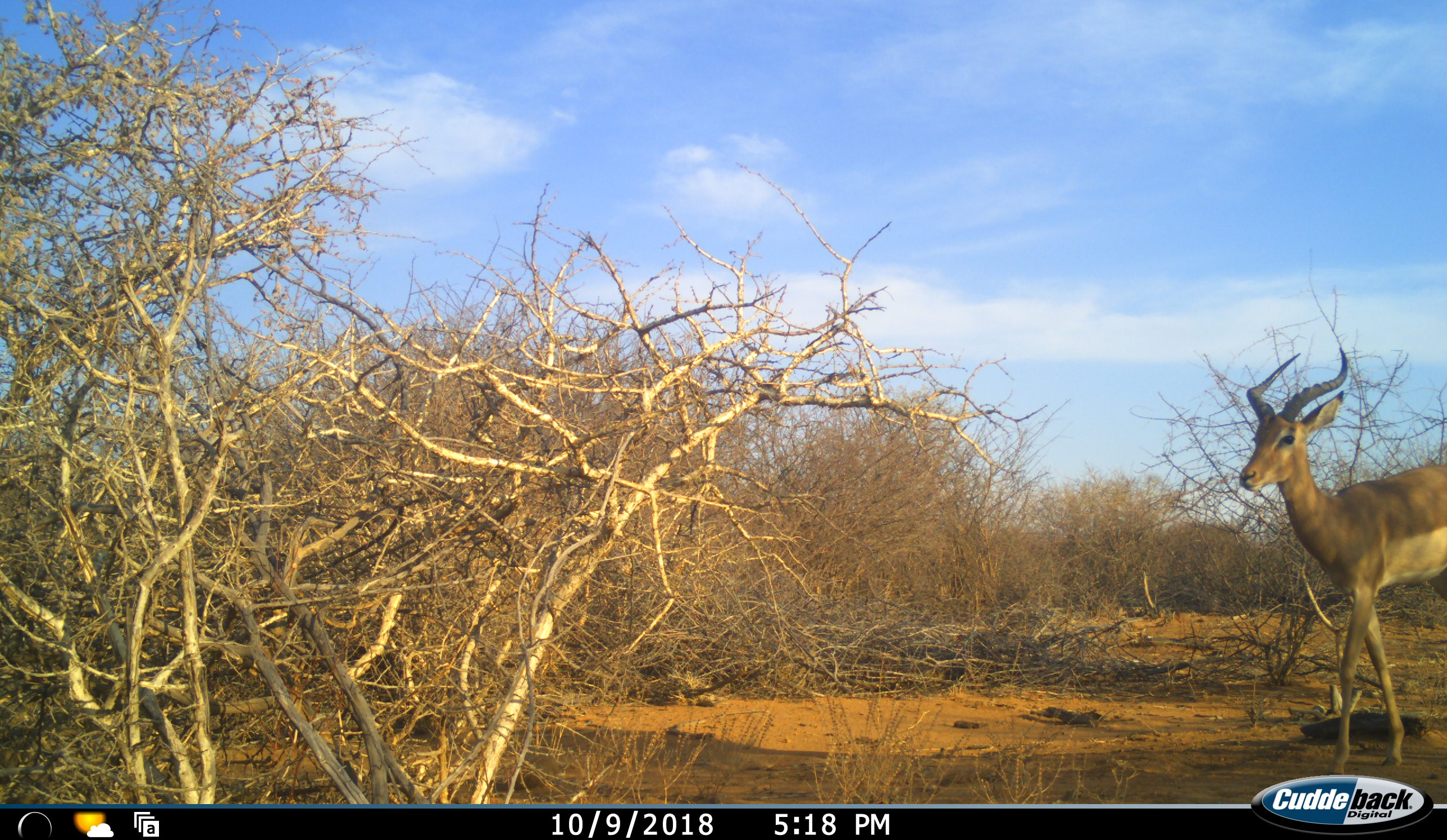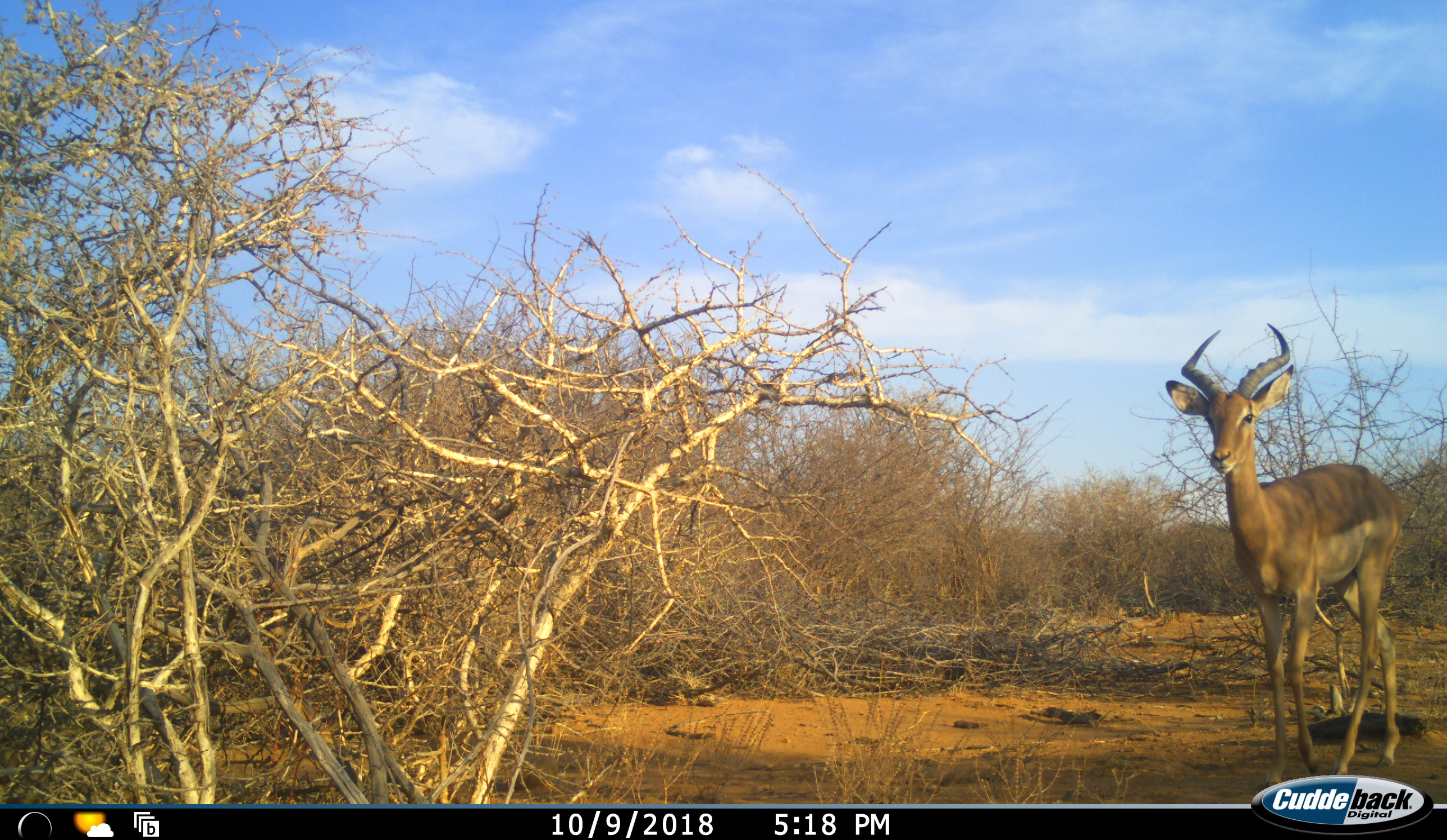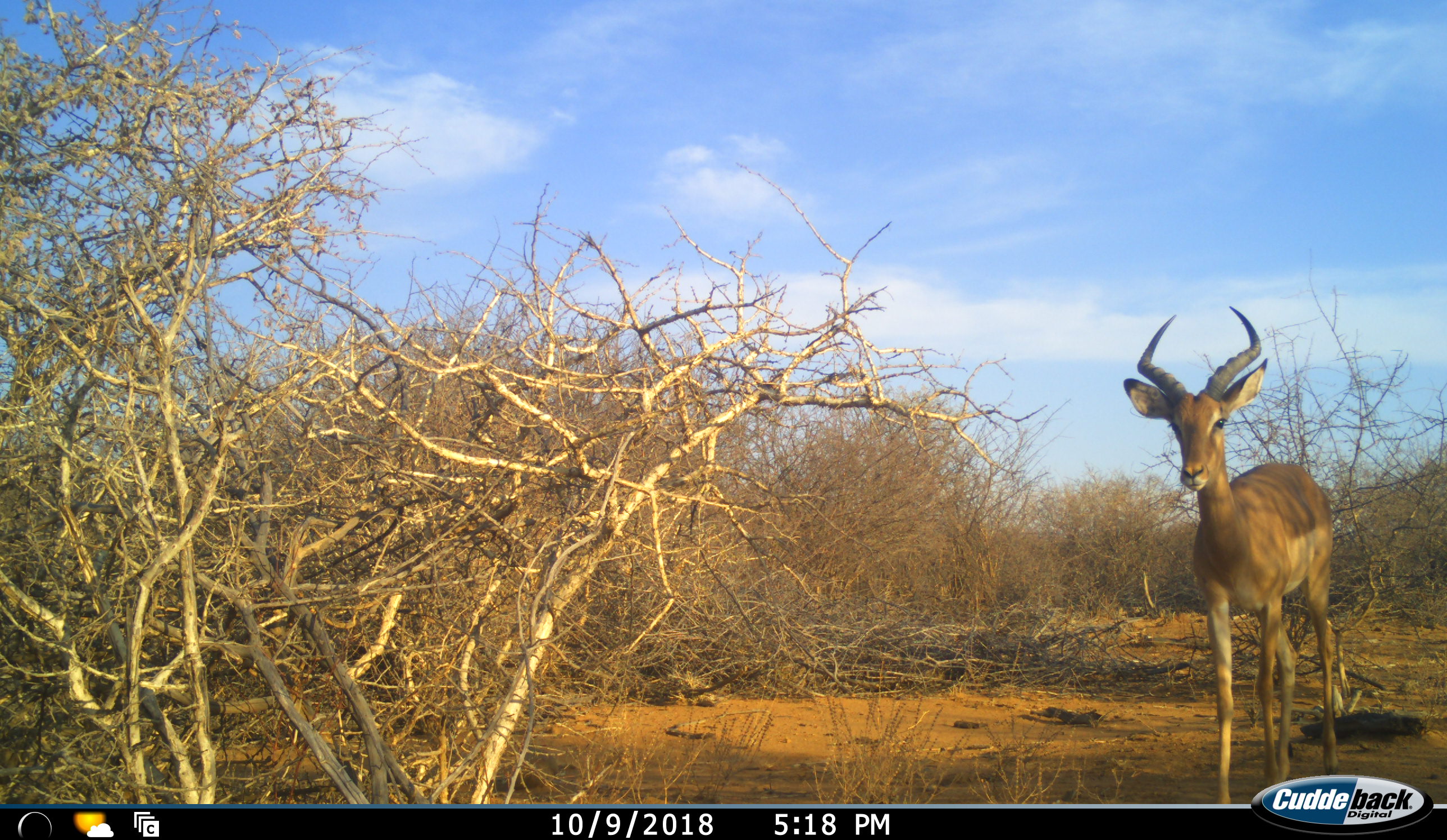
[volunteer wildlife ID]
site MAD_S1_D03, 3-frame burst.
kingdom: Animalia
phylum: Chordata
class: Mammalia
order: Artiodactyla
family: Bovidae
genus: Aepyceros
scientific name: Aepyceros melampus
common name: impala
Impala (Aepyceros melampus), count 1. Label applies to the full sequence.